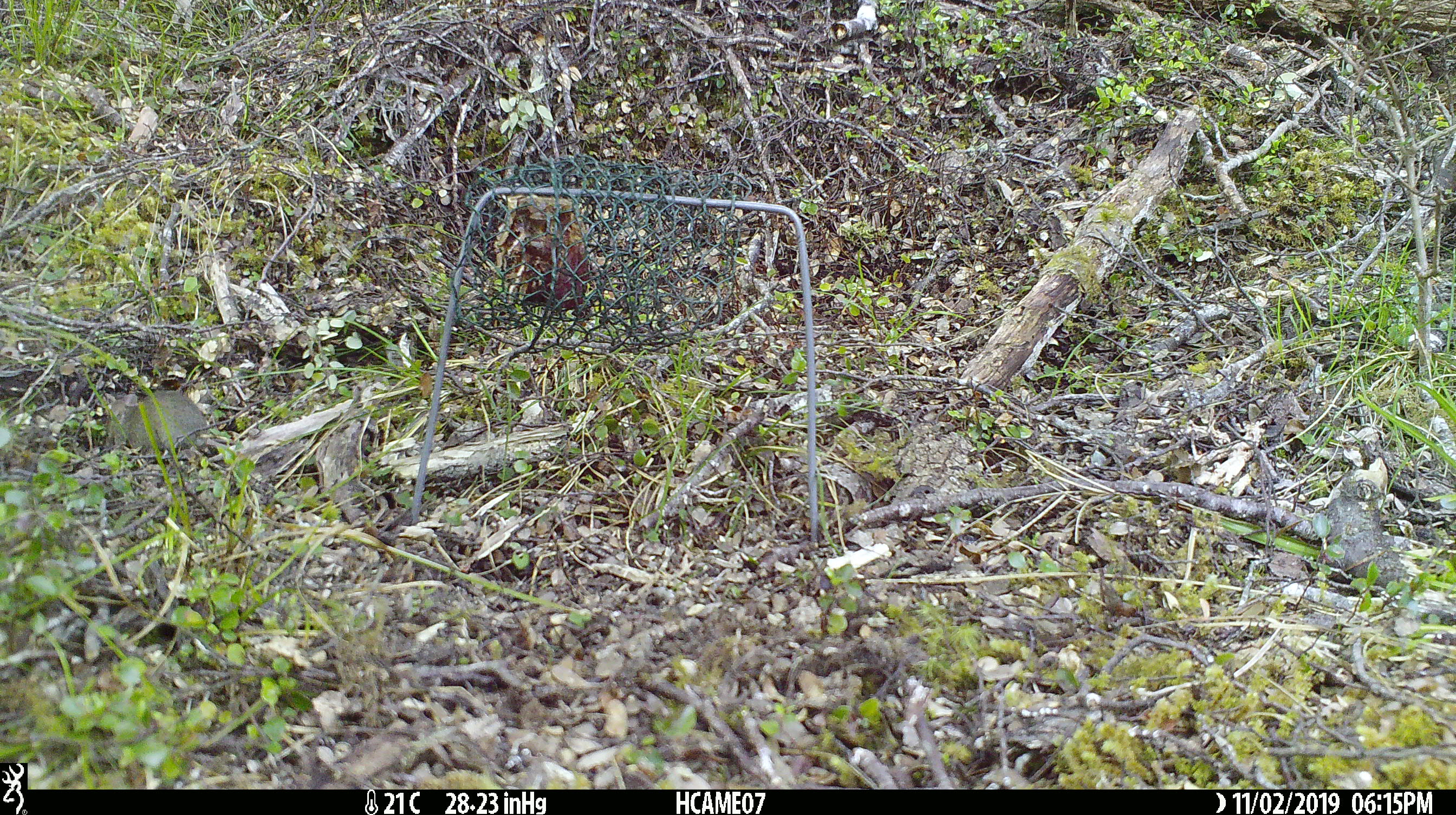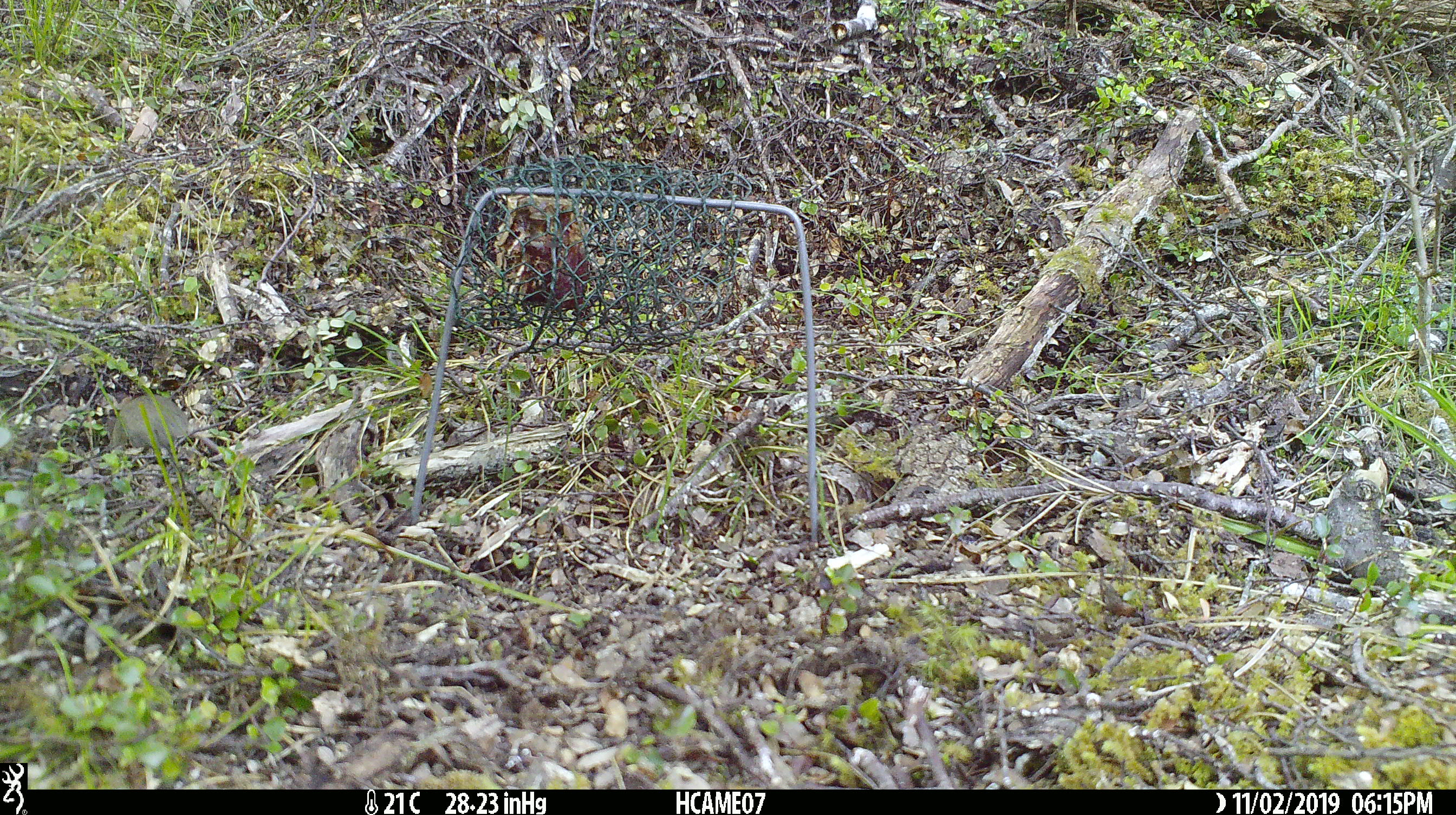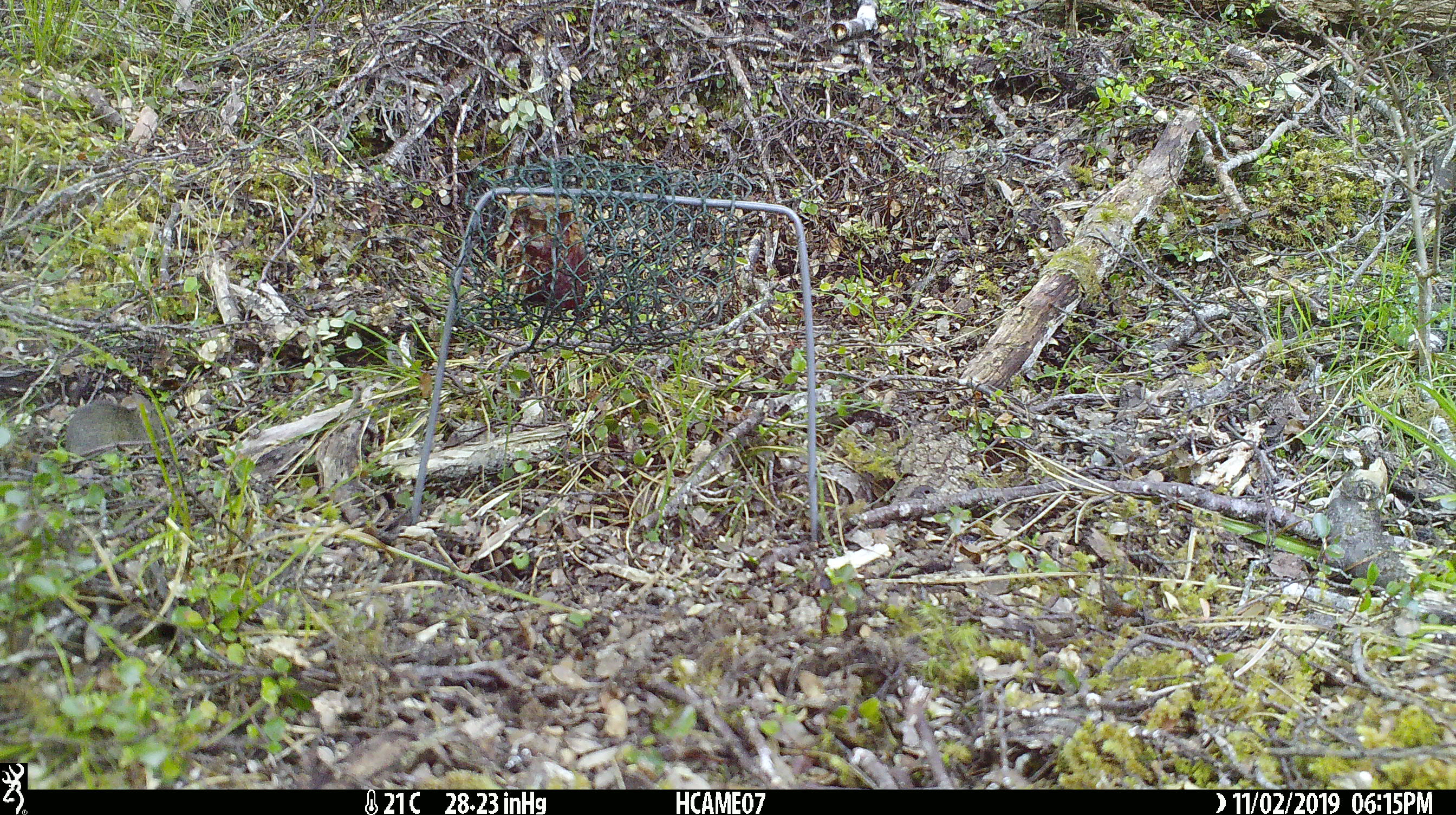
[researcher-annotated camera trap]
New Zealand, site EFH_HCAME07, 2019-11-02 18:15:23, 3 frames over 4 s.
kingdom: Animalia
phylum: Chordata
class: Mammalia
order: Rodentia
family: Muridae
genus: Mus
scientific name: Mus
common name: mouse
Mouse (Mus).